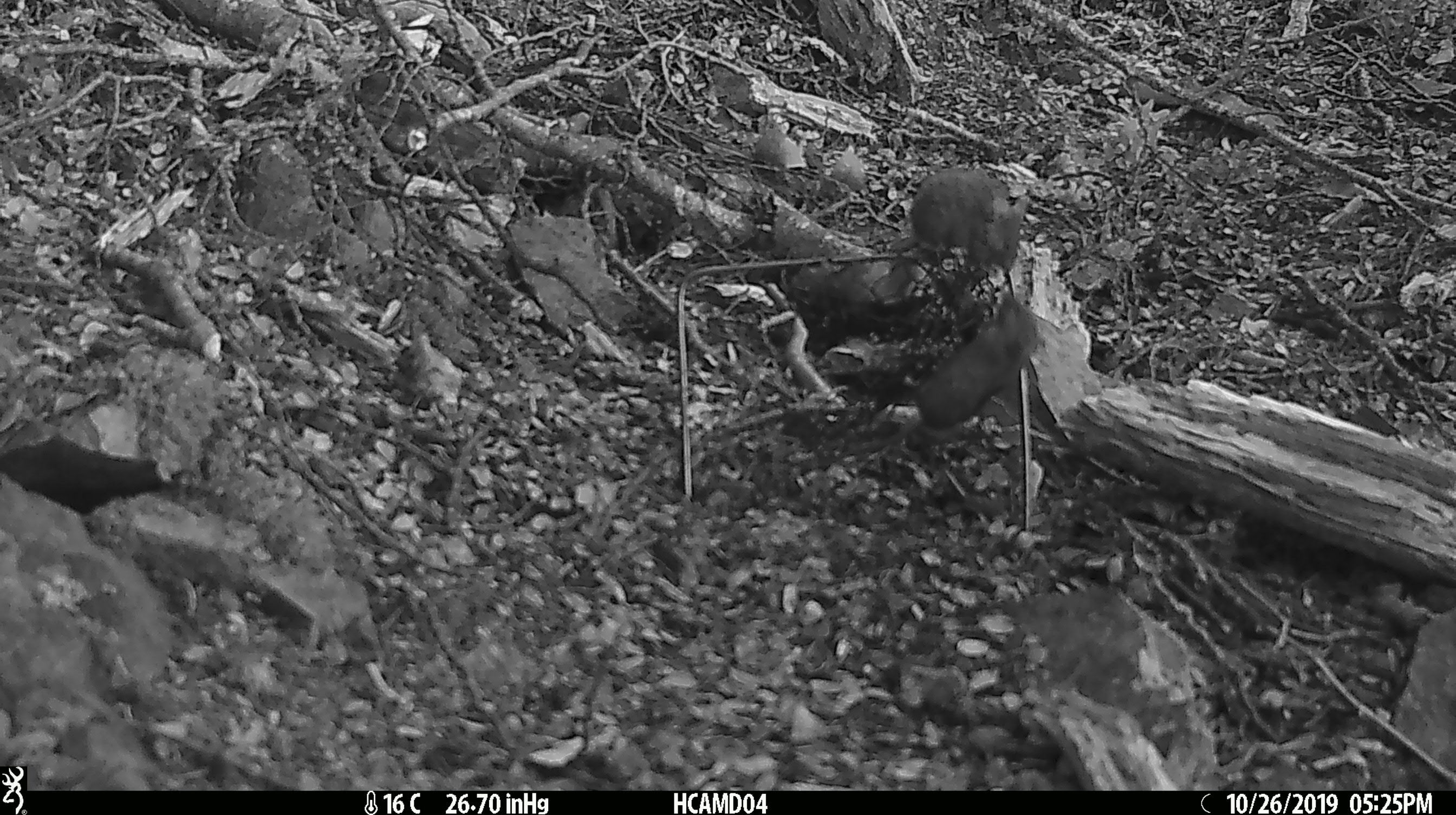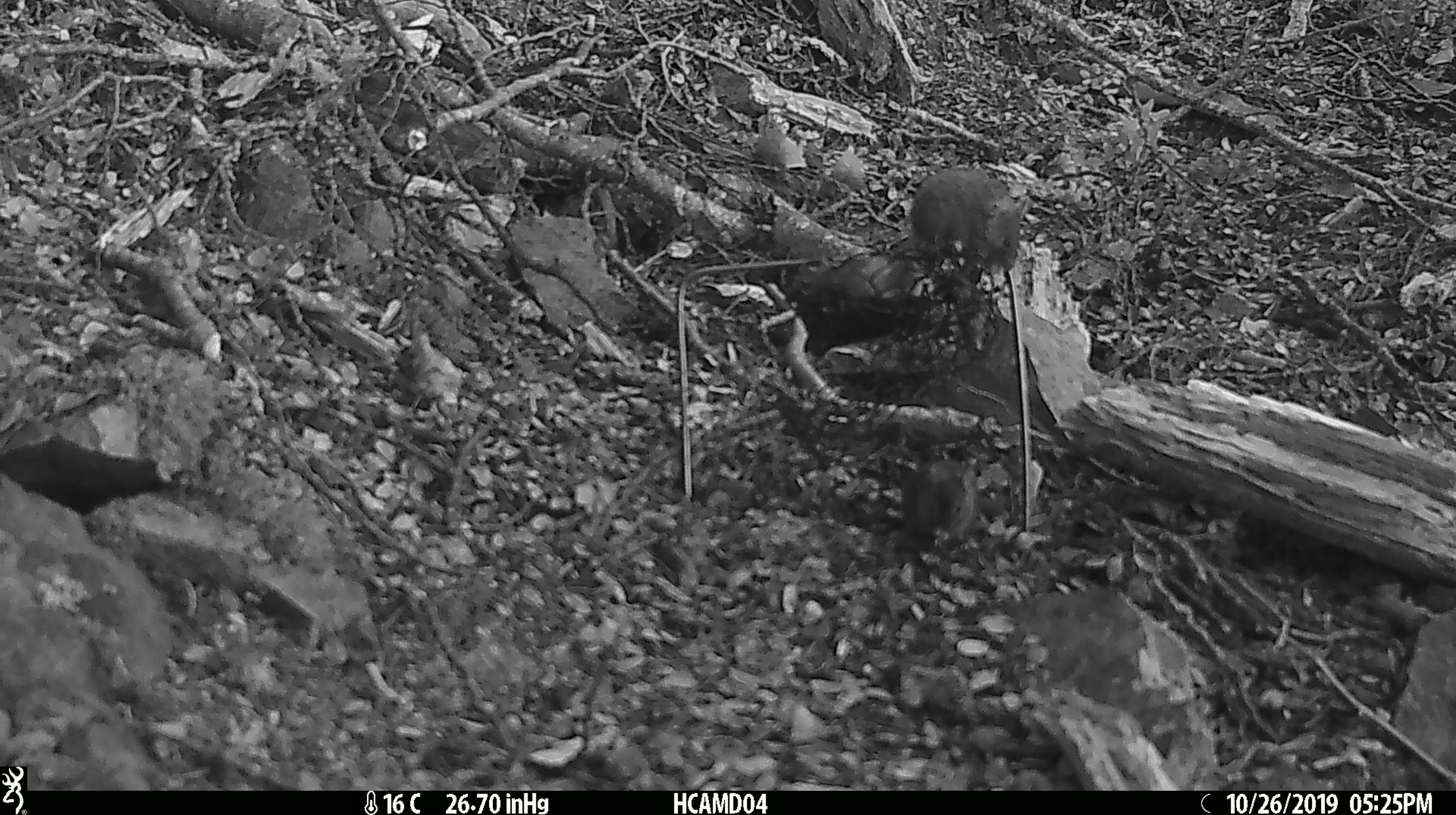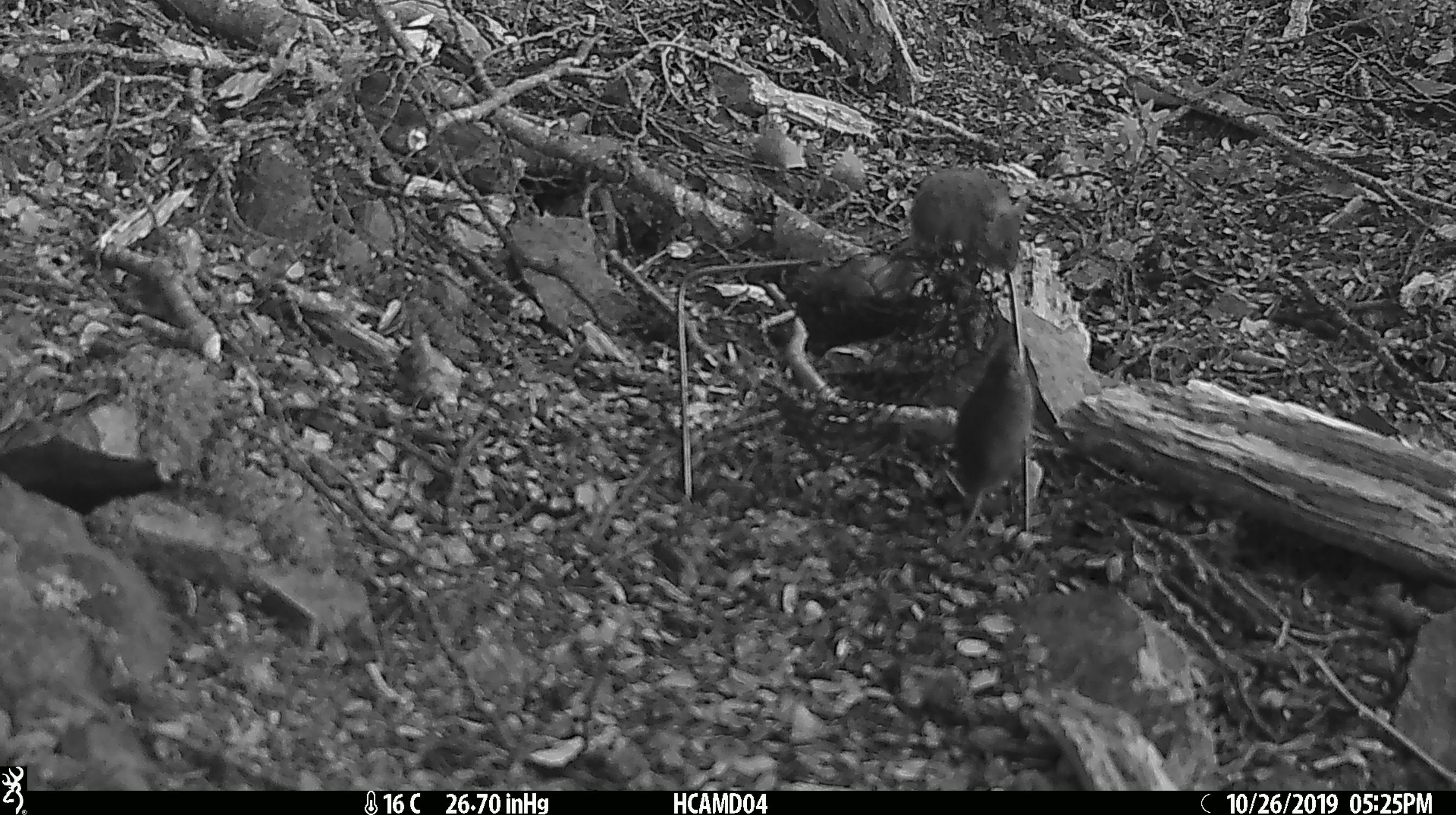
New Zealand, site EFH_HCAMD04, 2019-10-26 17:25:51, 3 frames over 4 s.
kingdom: Animalia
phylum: Chordata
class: Mammalia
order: Rodentia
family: Muridae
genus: Mus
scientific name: Mus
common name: mouse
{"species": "mouse (Mus)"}